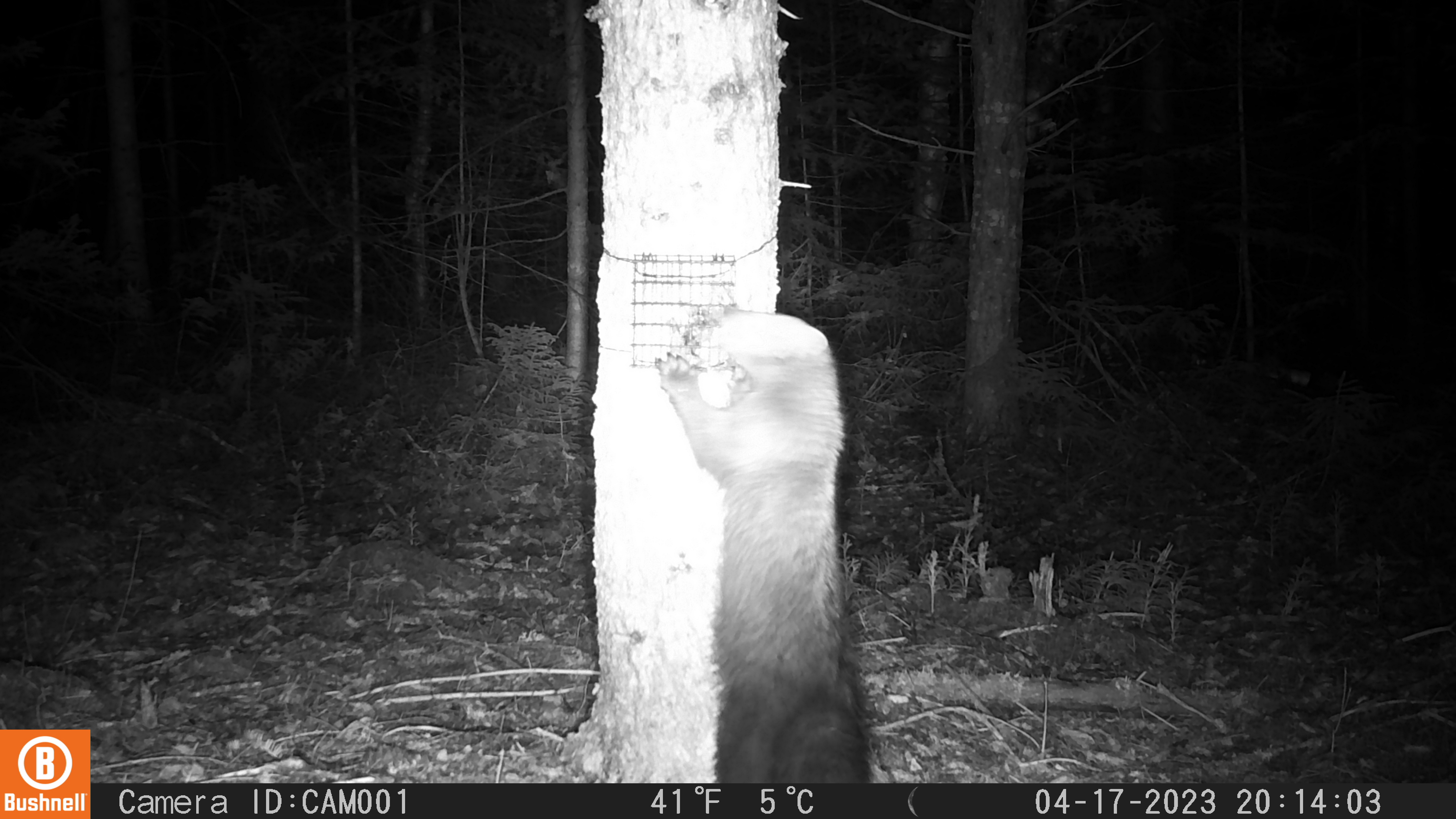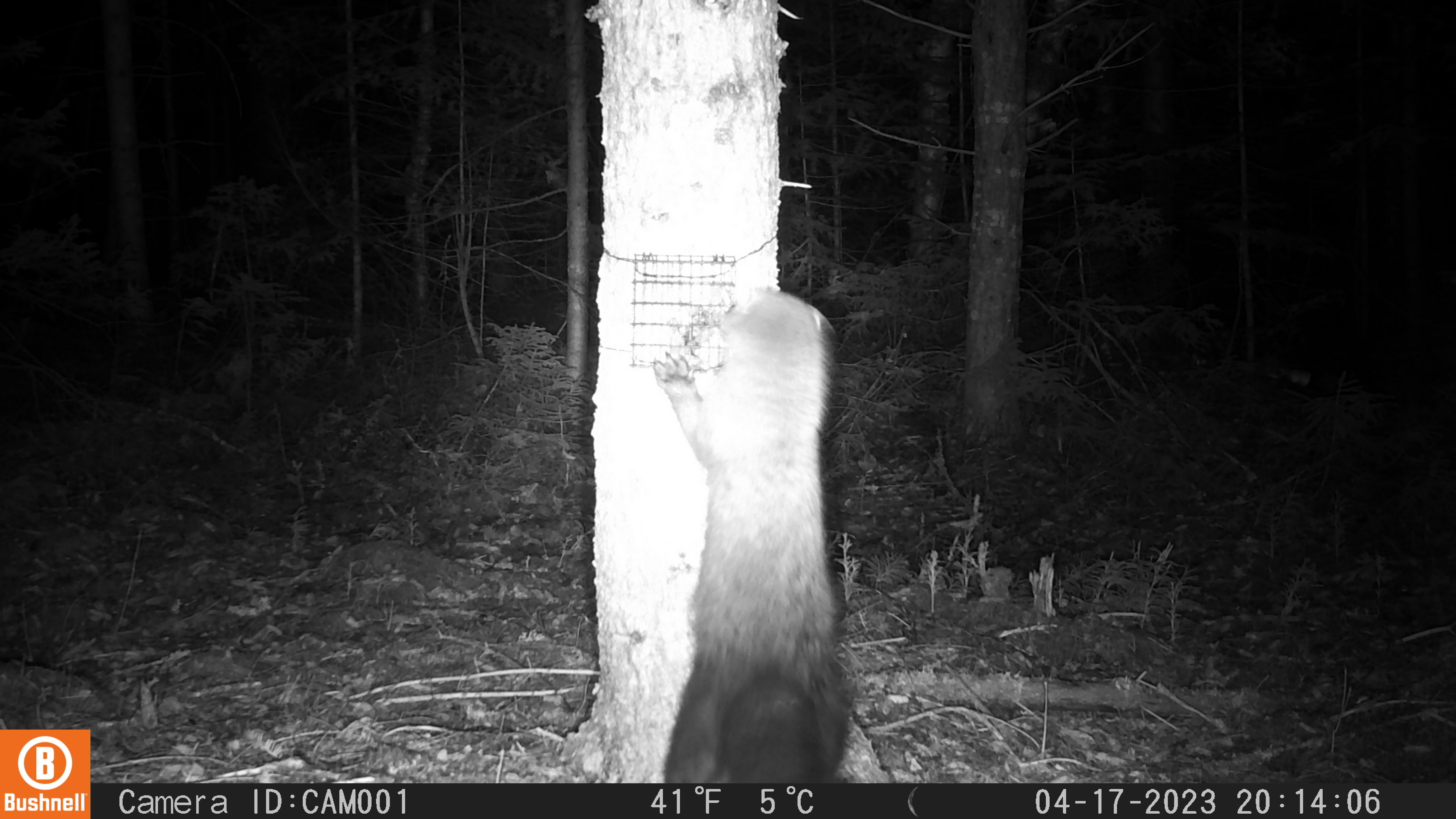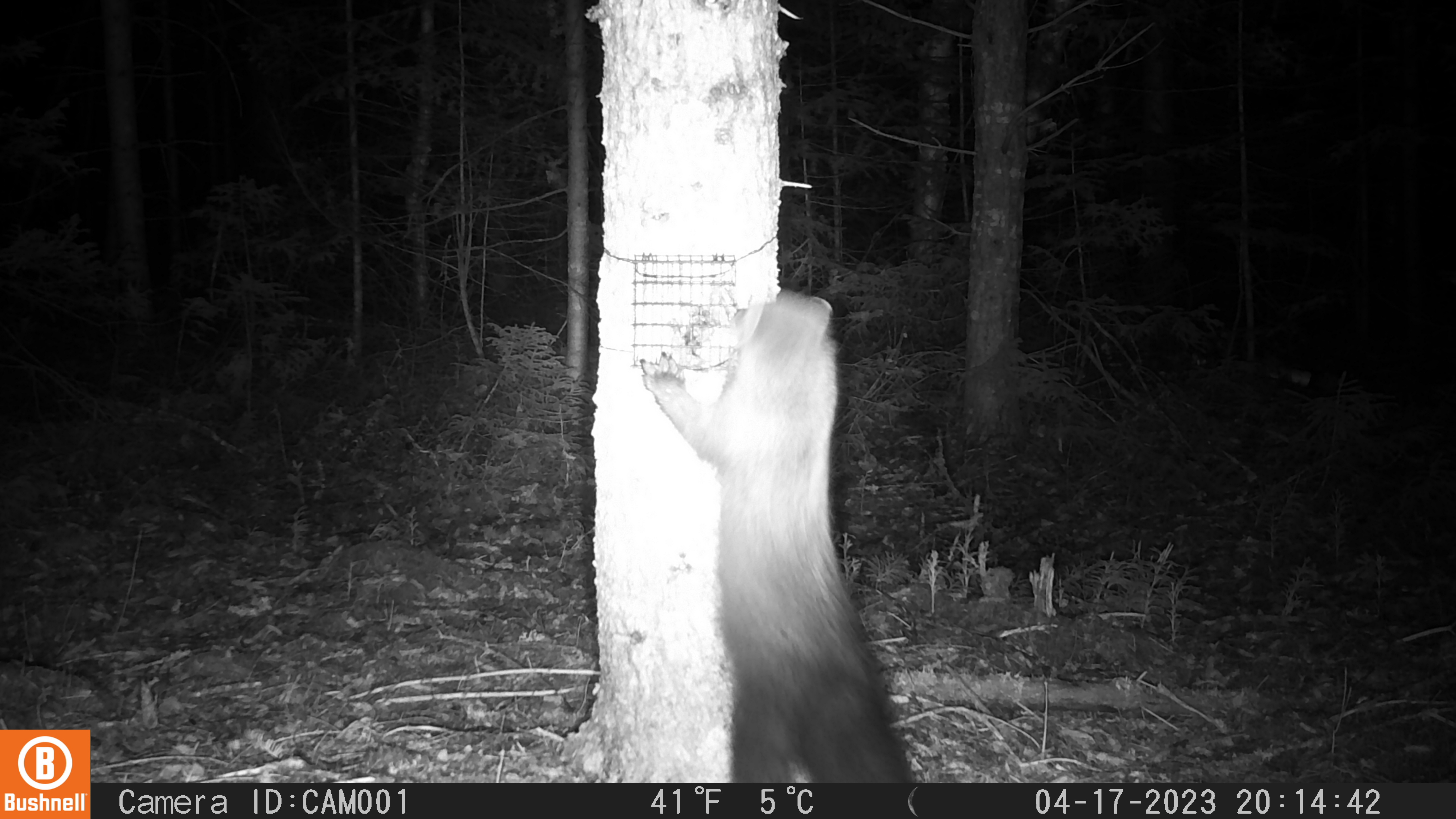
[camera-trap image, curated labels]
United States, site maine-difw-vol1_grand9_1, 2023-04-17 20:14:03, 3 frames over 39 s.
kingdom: Animalia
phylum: Chordata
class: Mammalia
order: Carnivora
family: Mustelidae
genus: Pekania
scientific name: Pekania pennanti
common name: fisher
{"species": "fisher (Pekania pennanti)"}